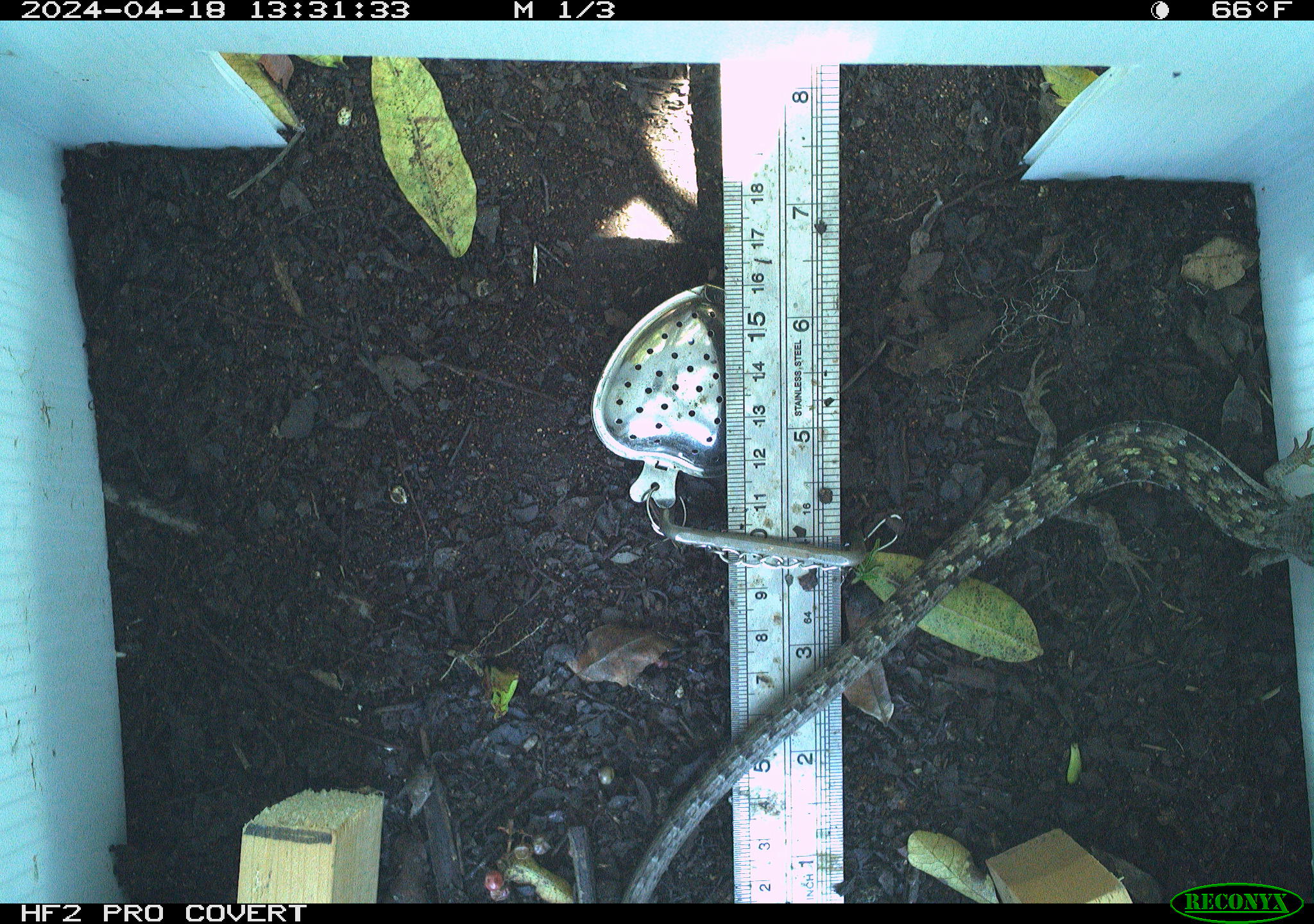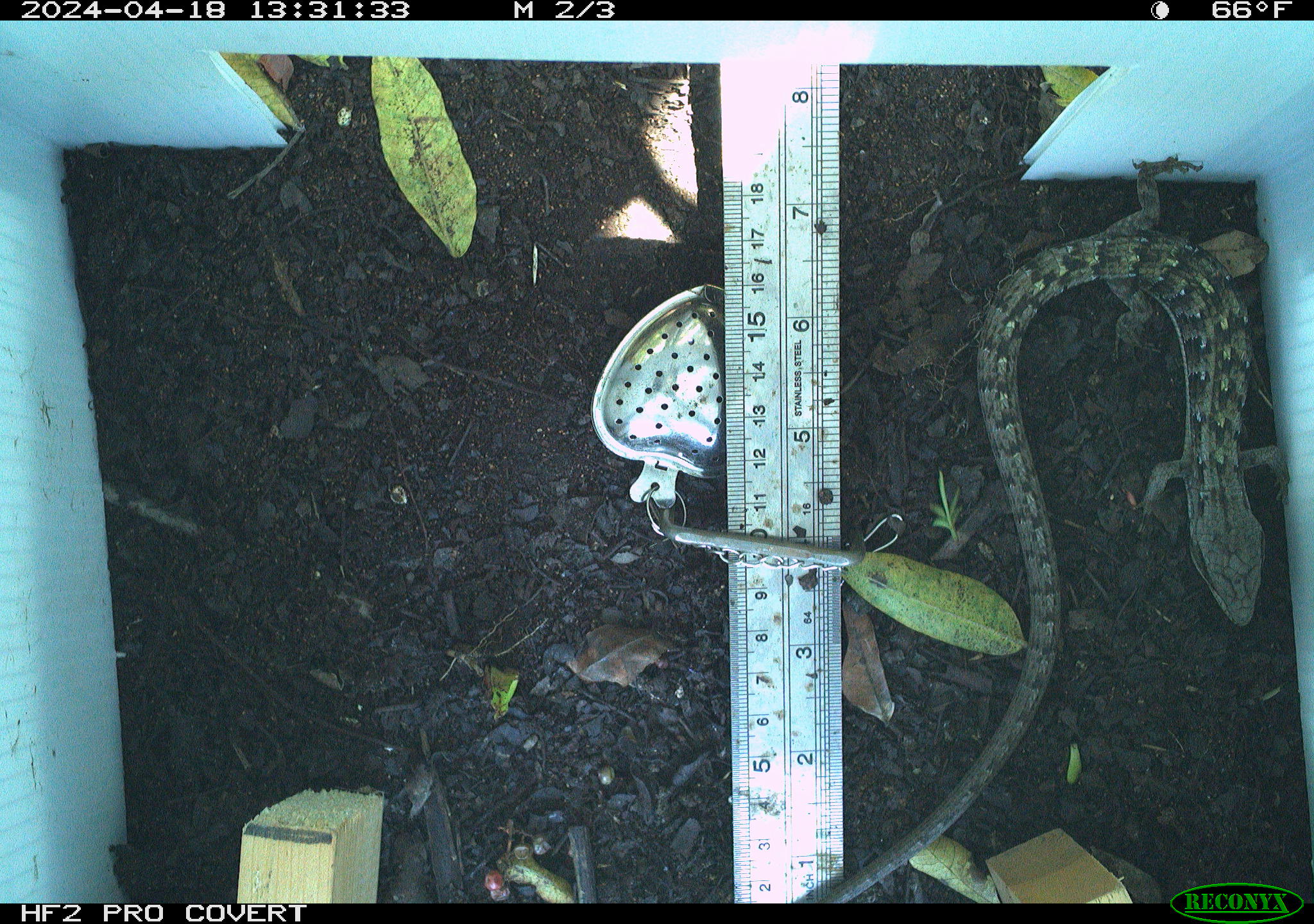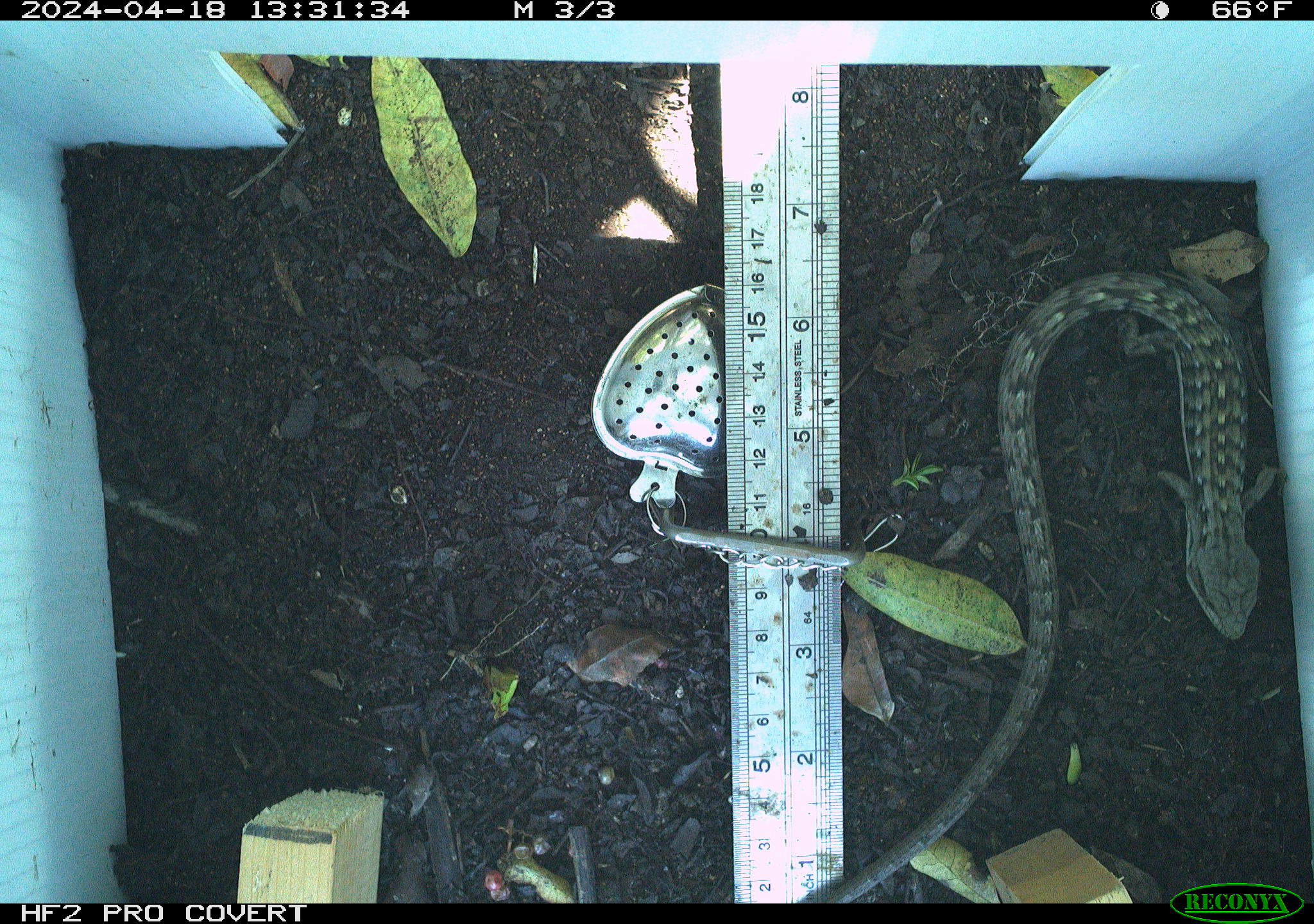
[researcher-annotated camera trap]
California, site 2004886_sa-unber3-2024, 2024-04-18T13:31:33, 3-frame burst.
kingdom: Animalia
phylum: Chordata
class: Reptilia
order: Squamata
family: Anguidae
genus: Elgaria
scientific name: Elgaria multicarinata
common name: southern alligator lizard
Southern alligator lizard (Elgaria multicarinata).